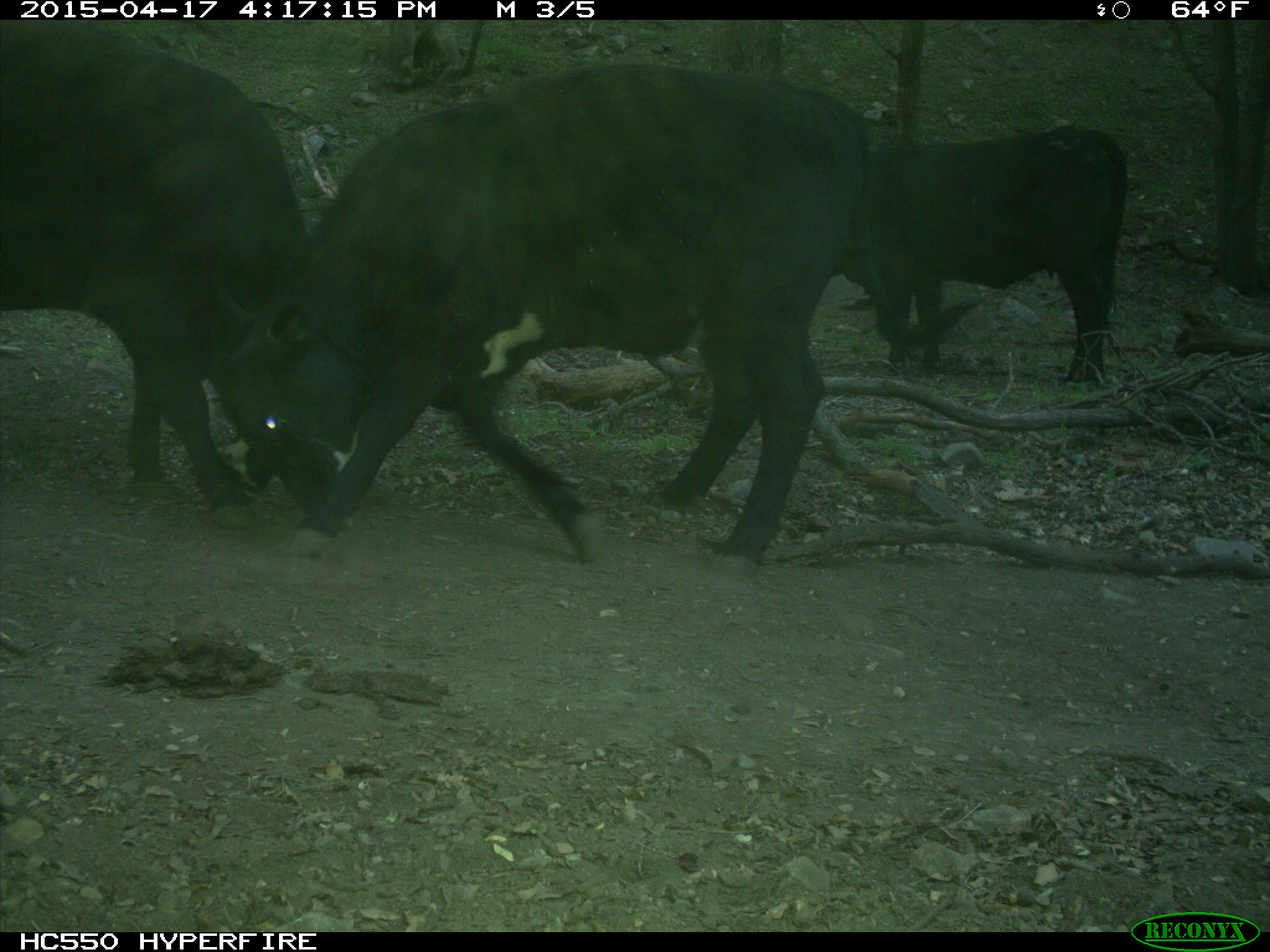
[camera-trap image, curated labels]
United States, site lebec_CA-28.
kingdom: Animalia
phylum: Chordata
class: Mammalia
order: Artiodactyla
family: Bovidae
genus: Bos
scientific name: Bos taurus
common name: domestic cow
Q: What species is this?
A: Bos taurus (domestic cow).